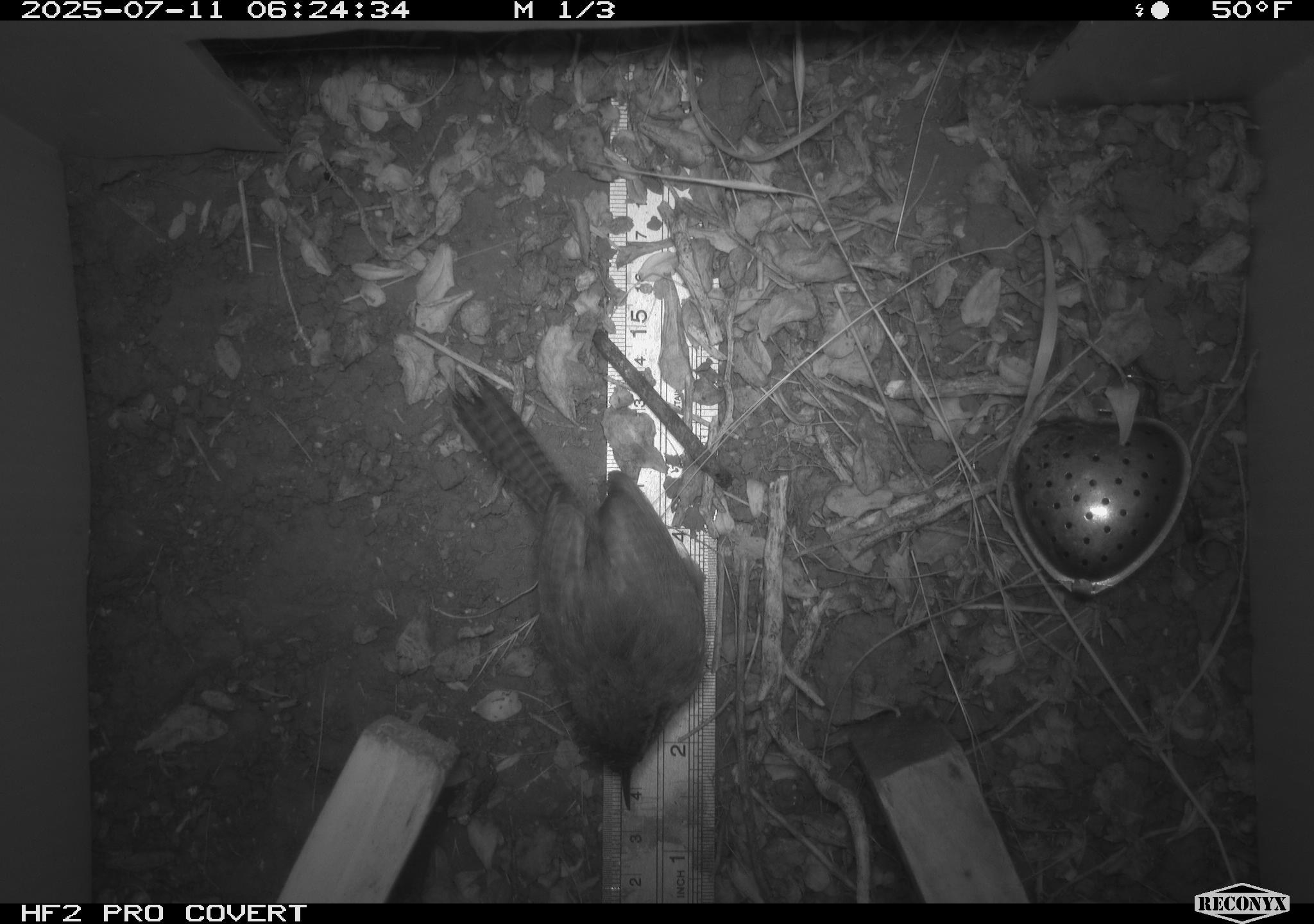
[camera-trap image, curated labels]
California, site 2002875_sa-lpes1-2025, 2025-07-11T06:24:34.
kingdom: Animalia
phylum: Chordata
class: Aves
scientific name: Aves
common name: bird